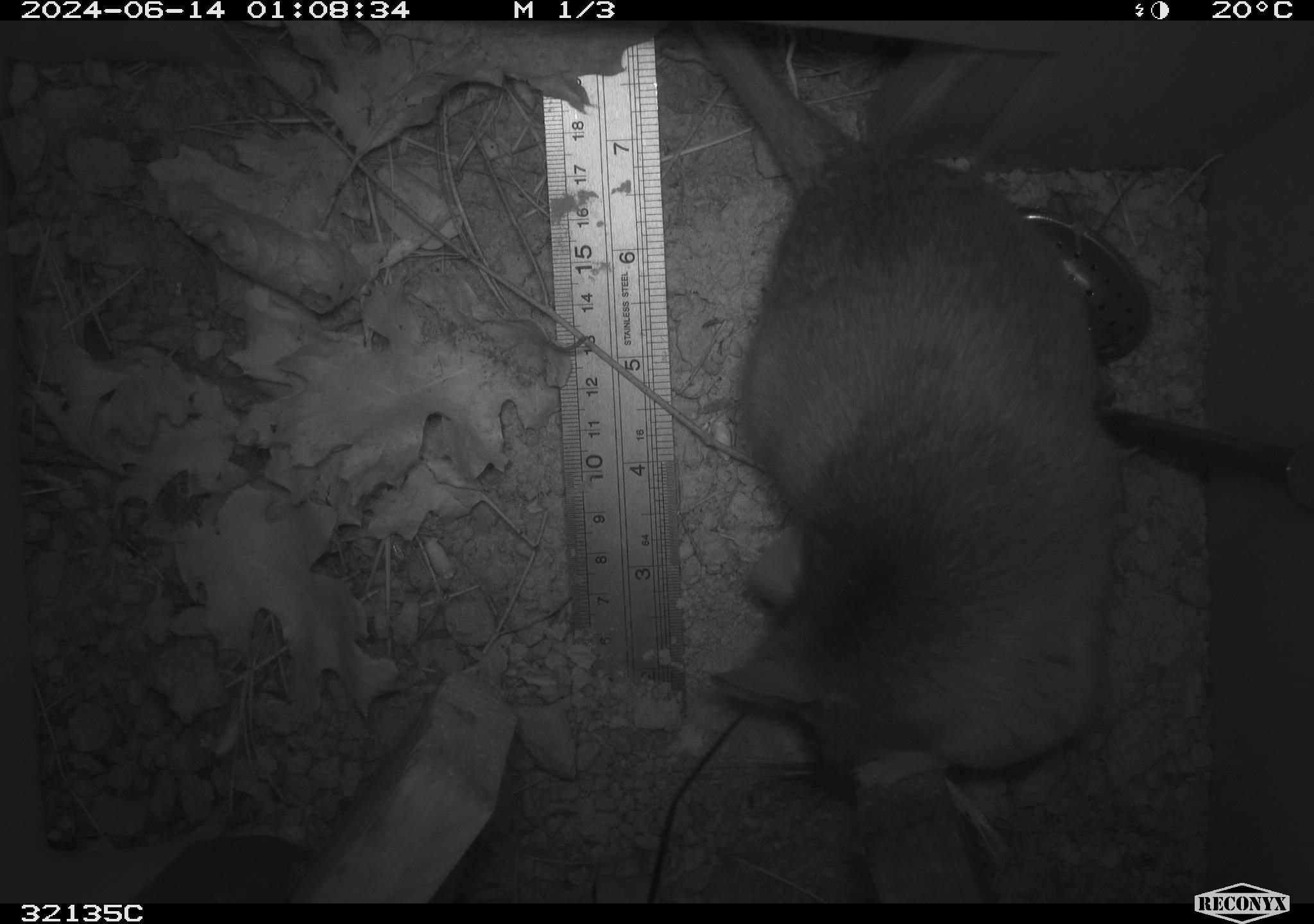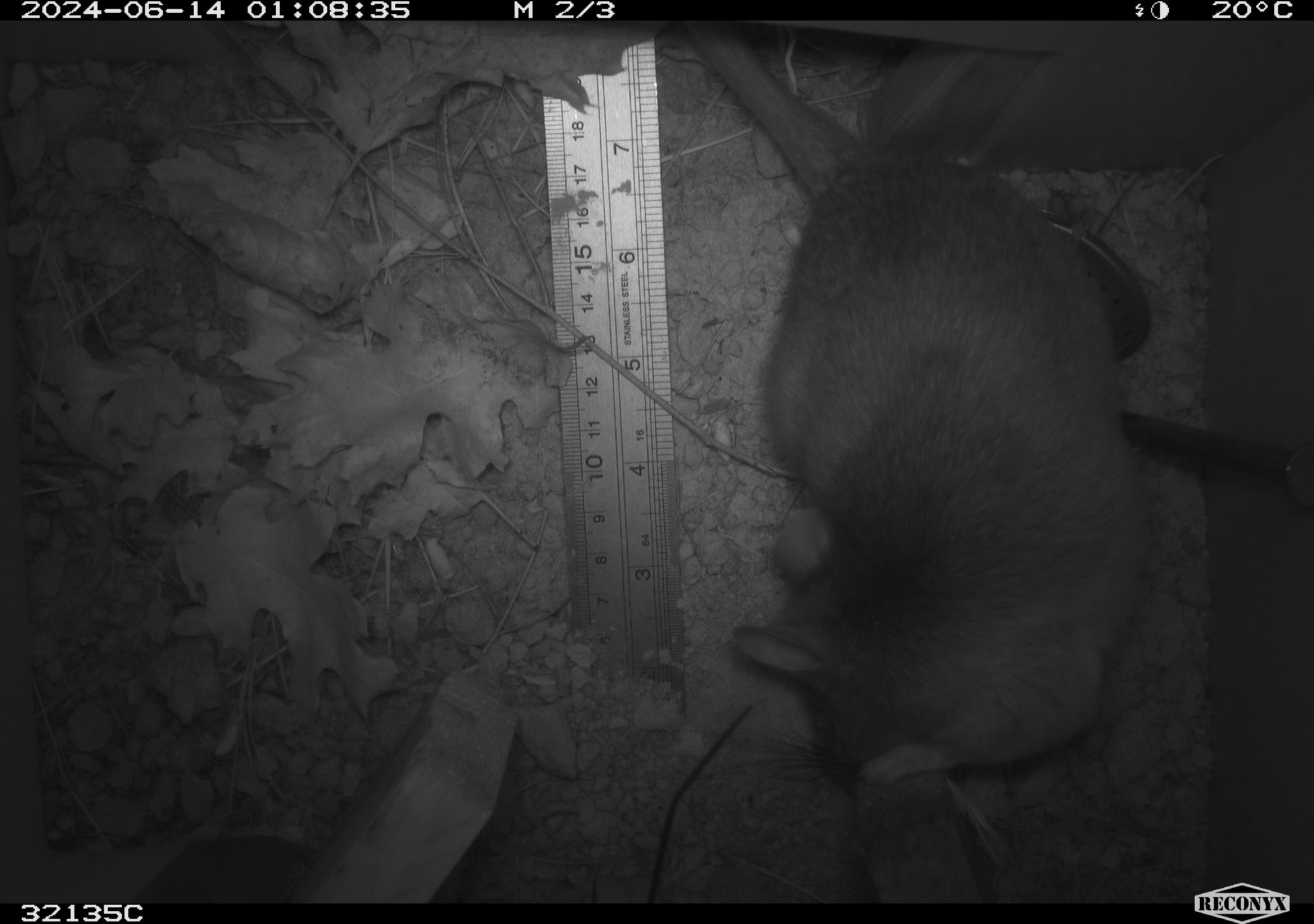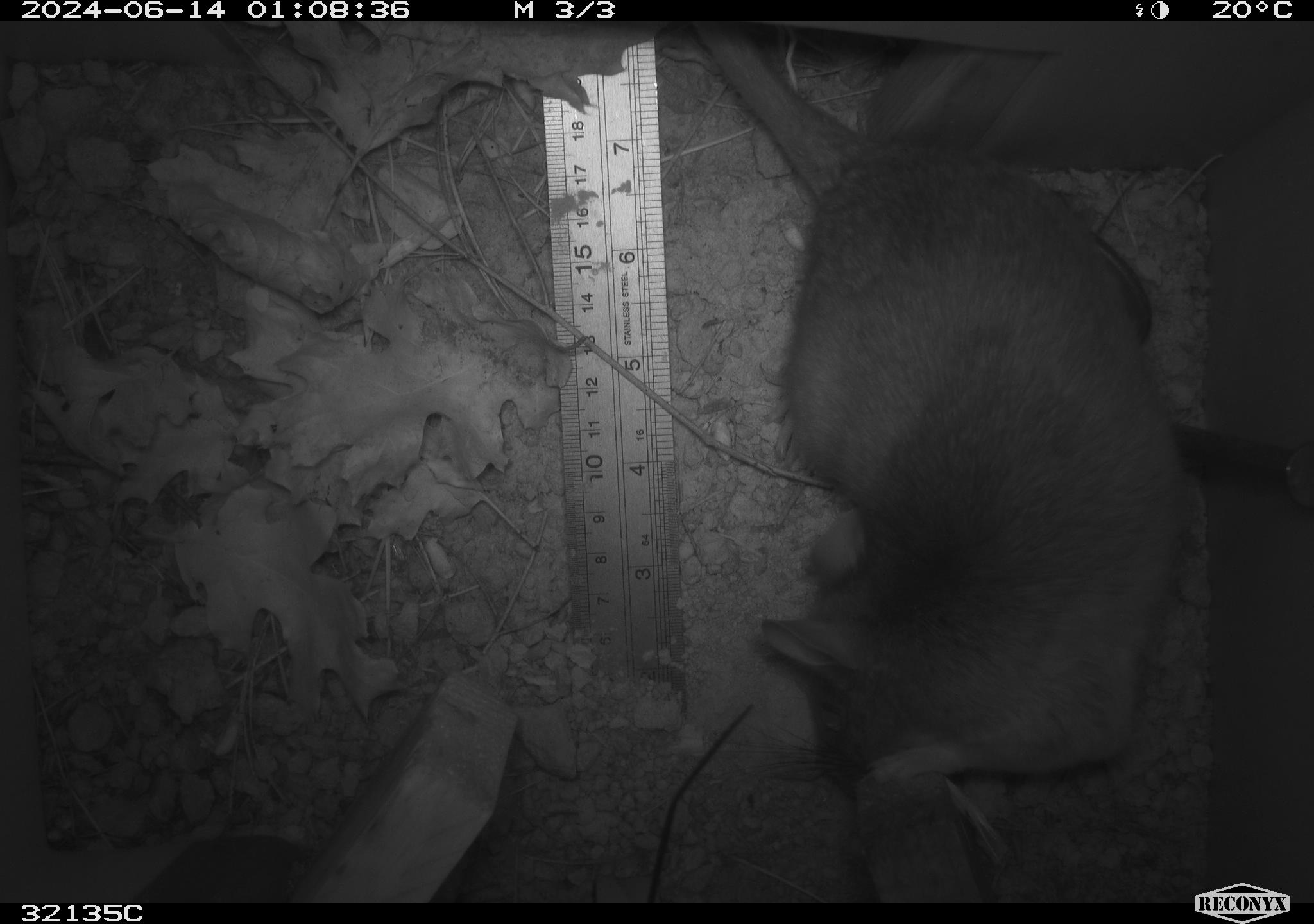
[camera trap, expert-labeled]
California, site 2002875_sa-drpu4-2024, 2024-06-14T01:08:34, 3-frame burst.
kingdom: Animalia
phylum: Chordata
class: Mammalia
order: Rodentia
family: Cricetidae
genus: Neotoma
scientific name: Neotoma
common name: pack rat or woodrat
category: neotoma species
Neotoma species (pack rat or woodrat) (Neotoma).